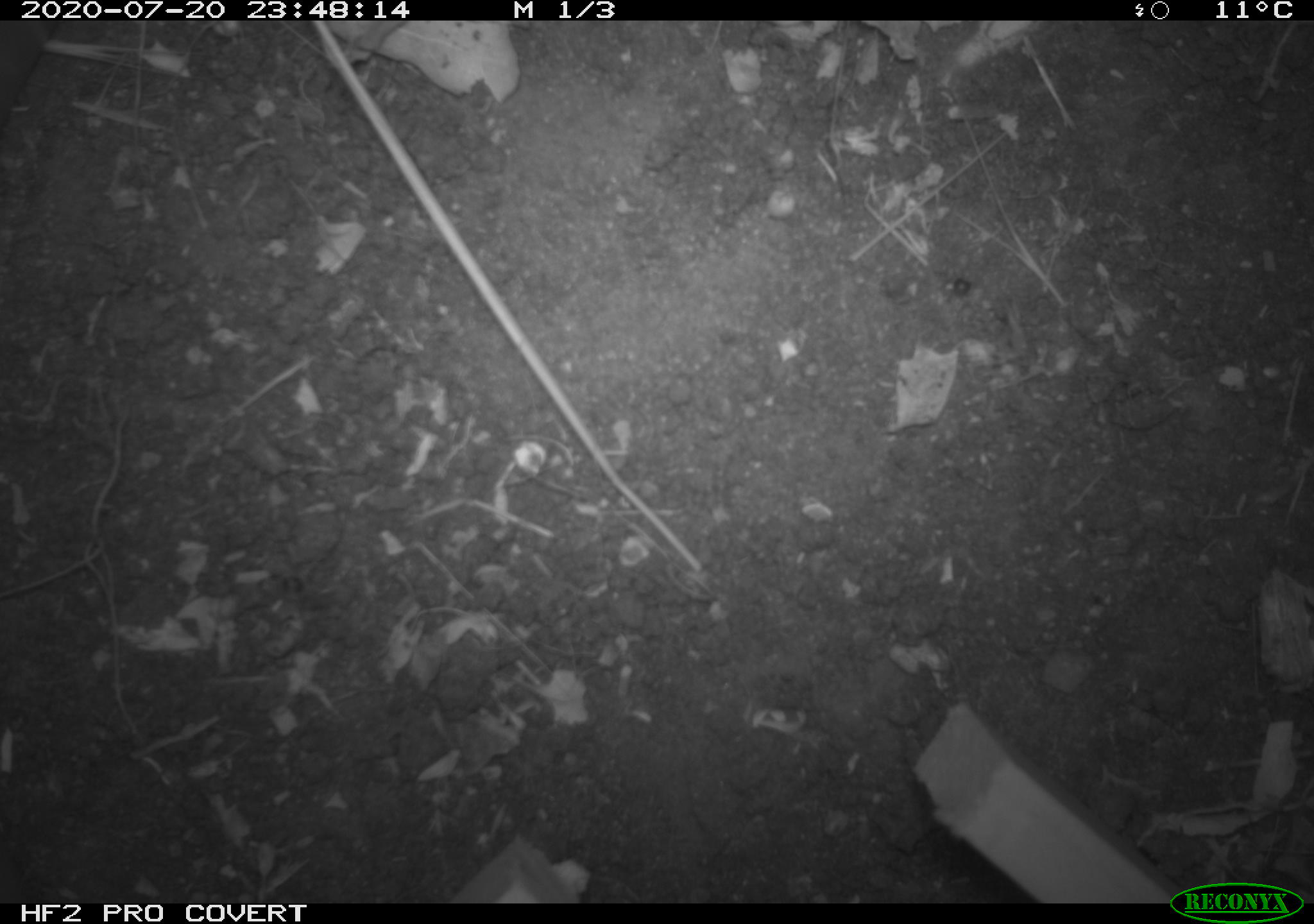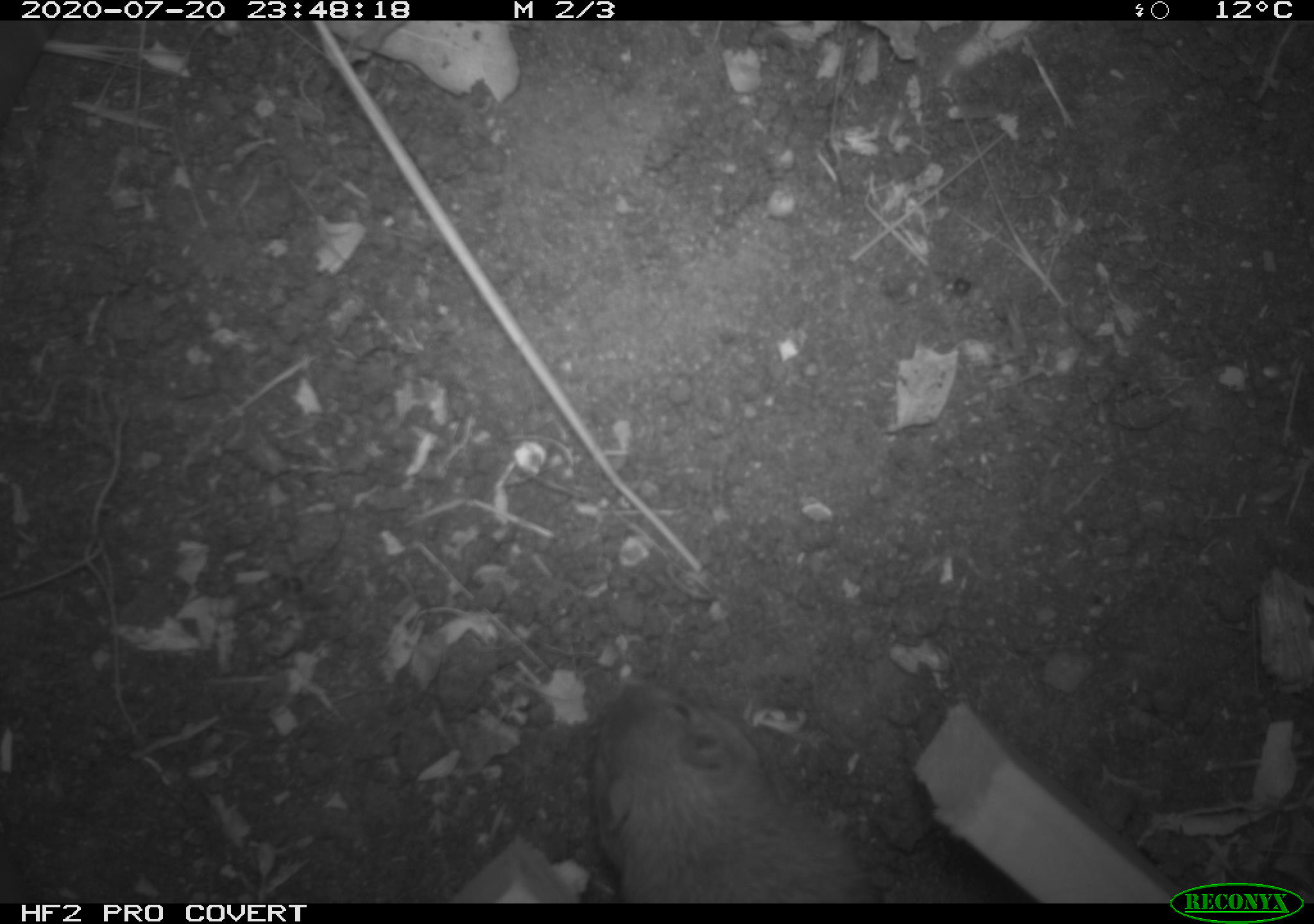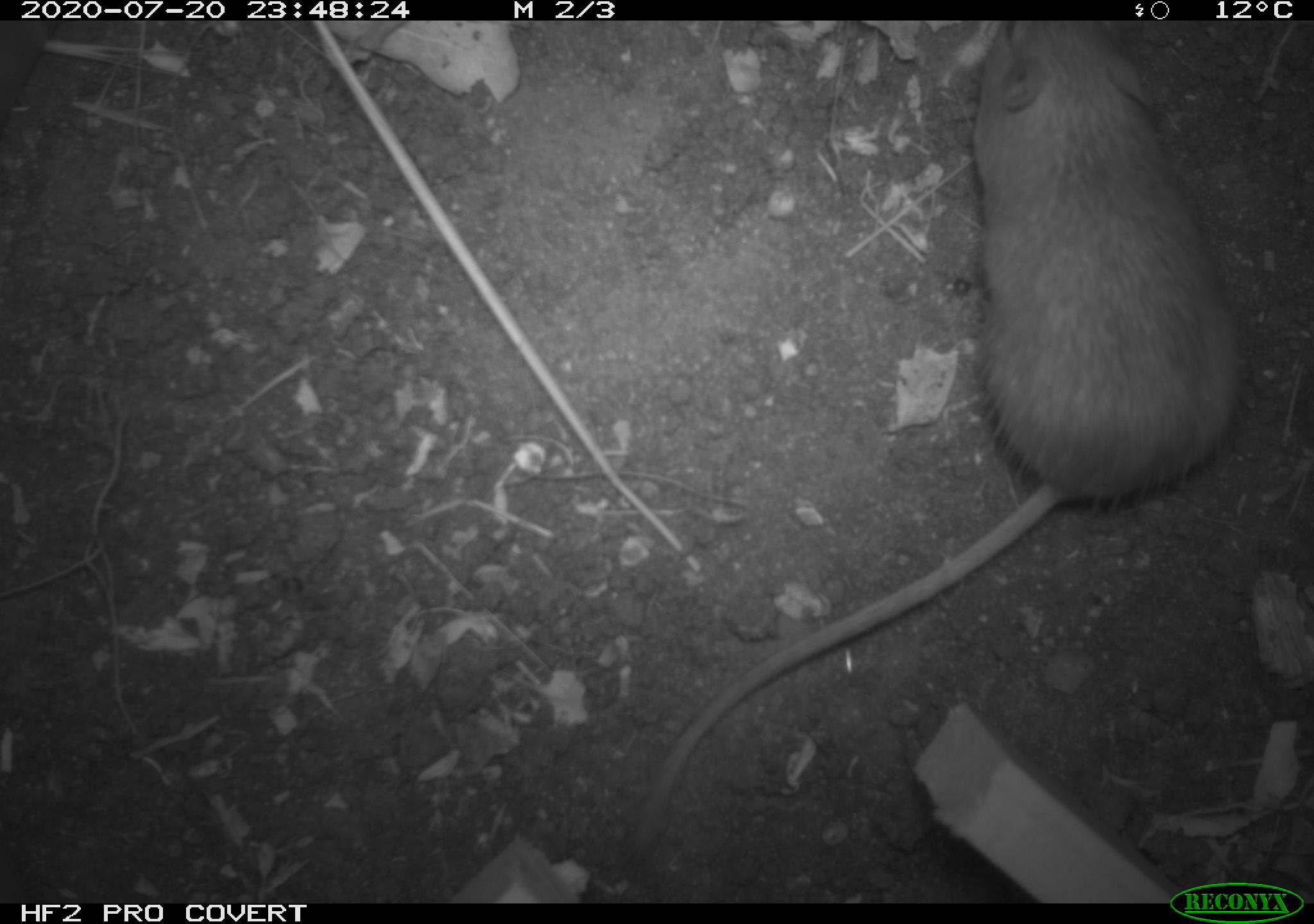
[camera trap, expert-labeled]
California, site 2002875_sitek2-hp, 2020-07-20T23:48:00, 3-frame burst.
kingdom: Animalia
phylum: Chordata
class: Mammalia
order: Rodentia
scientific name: Rodentia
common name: rodent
Rodent (Rodentia).